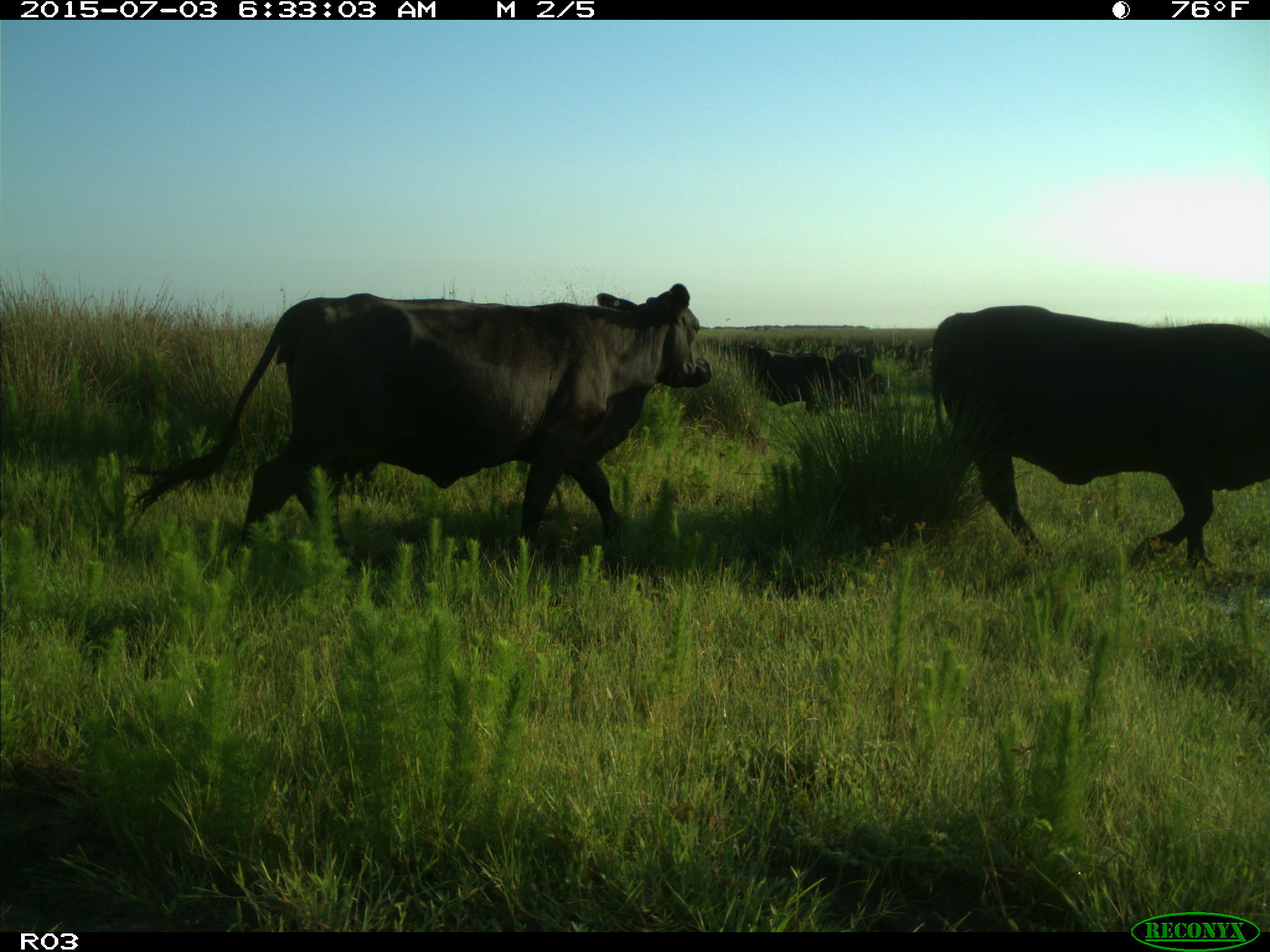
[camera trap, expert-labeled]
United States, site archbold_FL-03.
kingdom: Animalia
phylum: Chordata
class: Mammalia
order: Artiodactyla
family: Bovidae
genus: Bos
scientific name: Bos taurus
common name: domestic cow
Bos taurus (domestic cow).